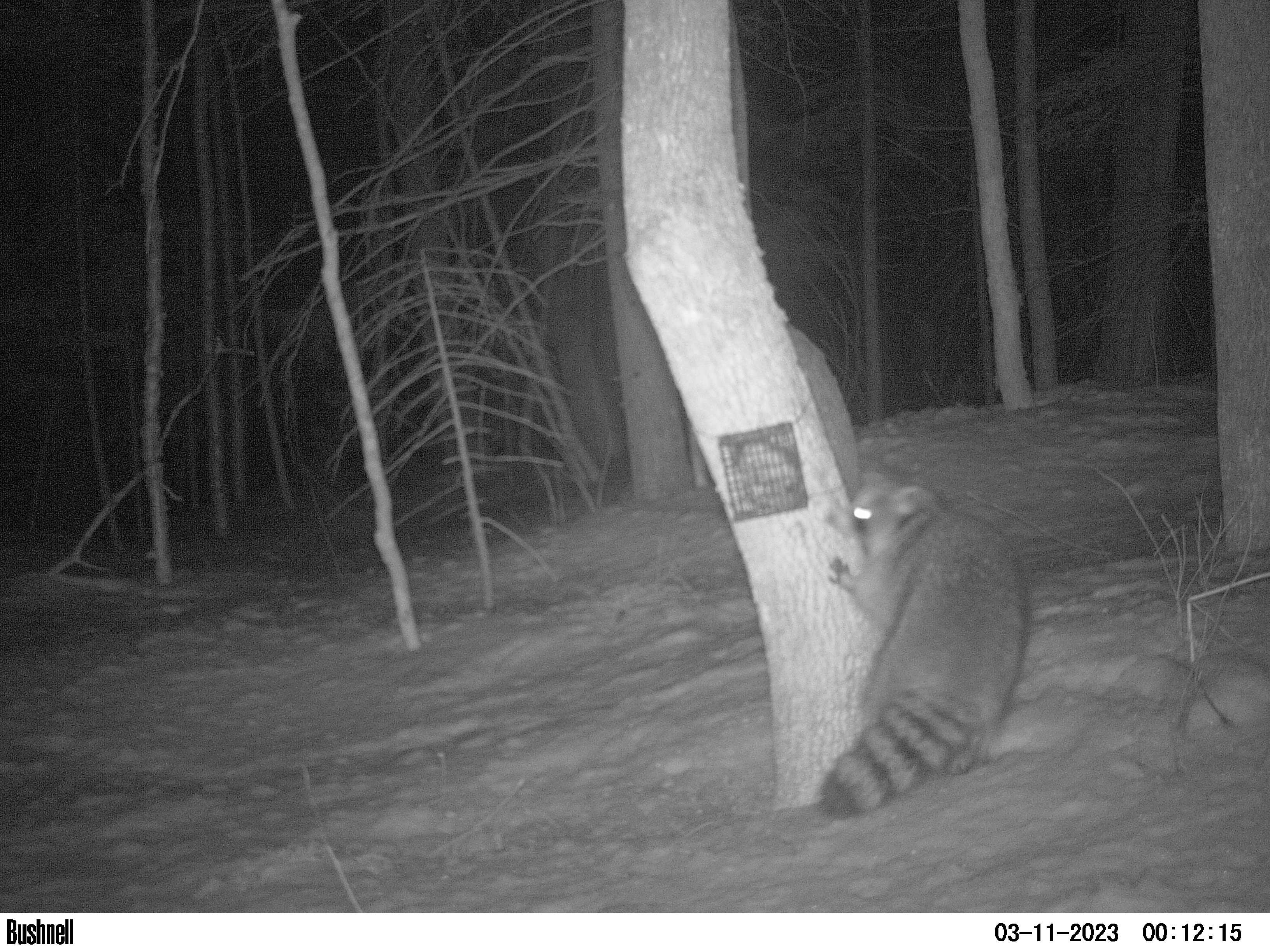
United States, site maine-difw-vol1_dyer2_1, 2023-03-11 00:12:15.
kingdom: Animalia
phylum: Chordata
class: Mammalia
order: Carnivora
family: Procyonidae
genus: Procyon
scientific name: Procyon lotor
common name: raccoon